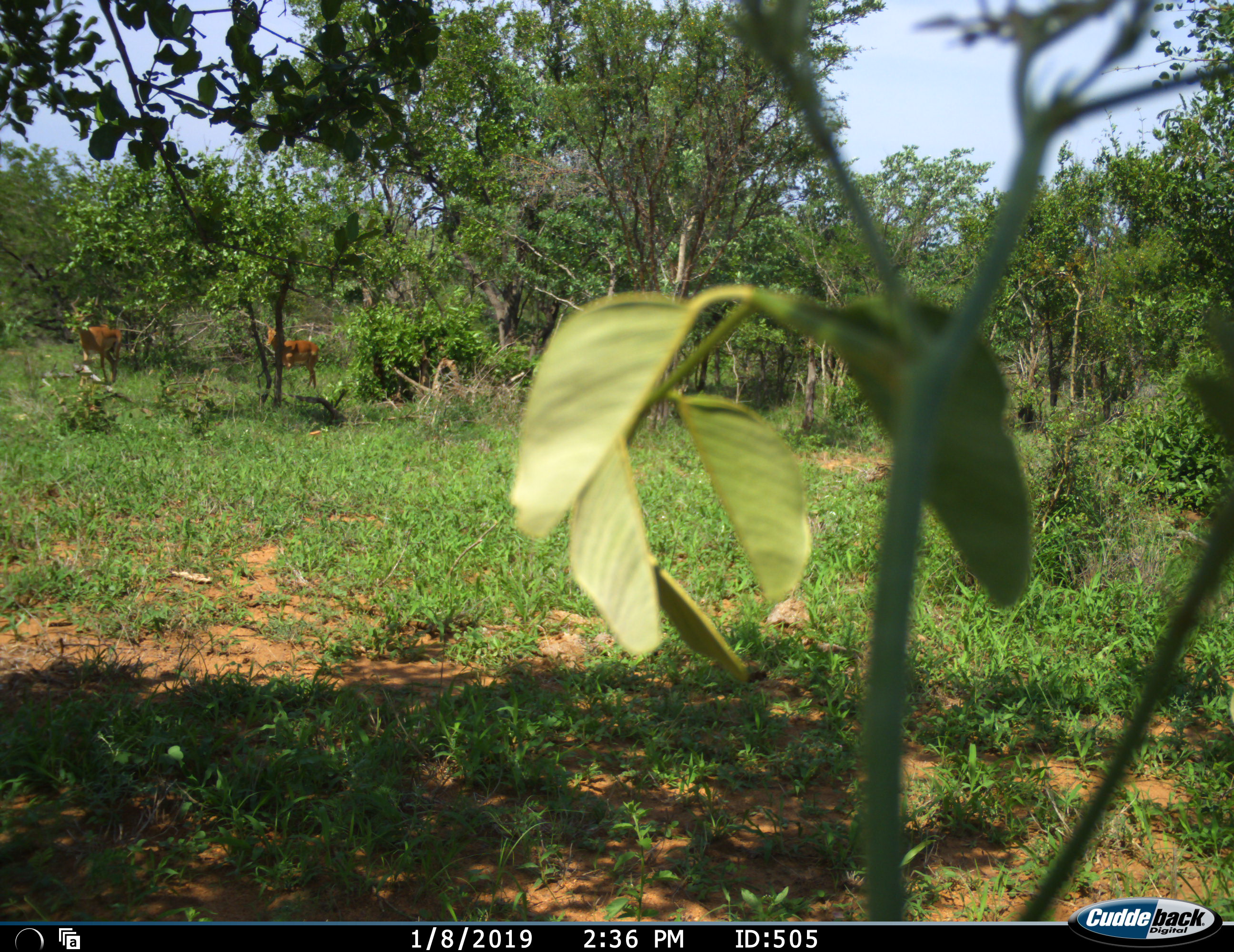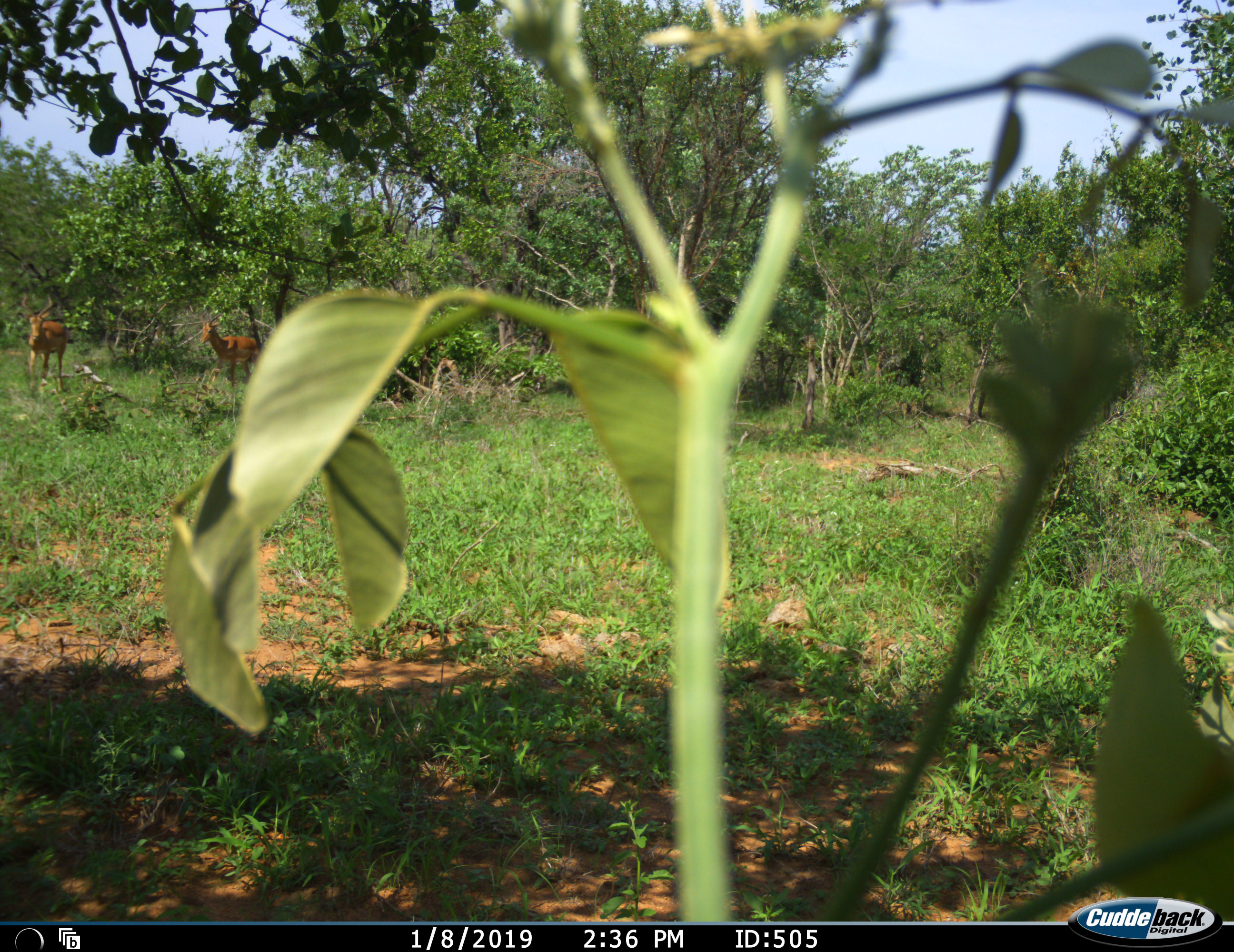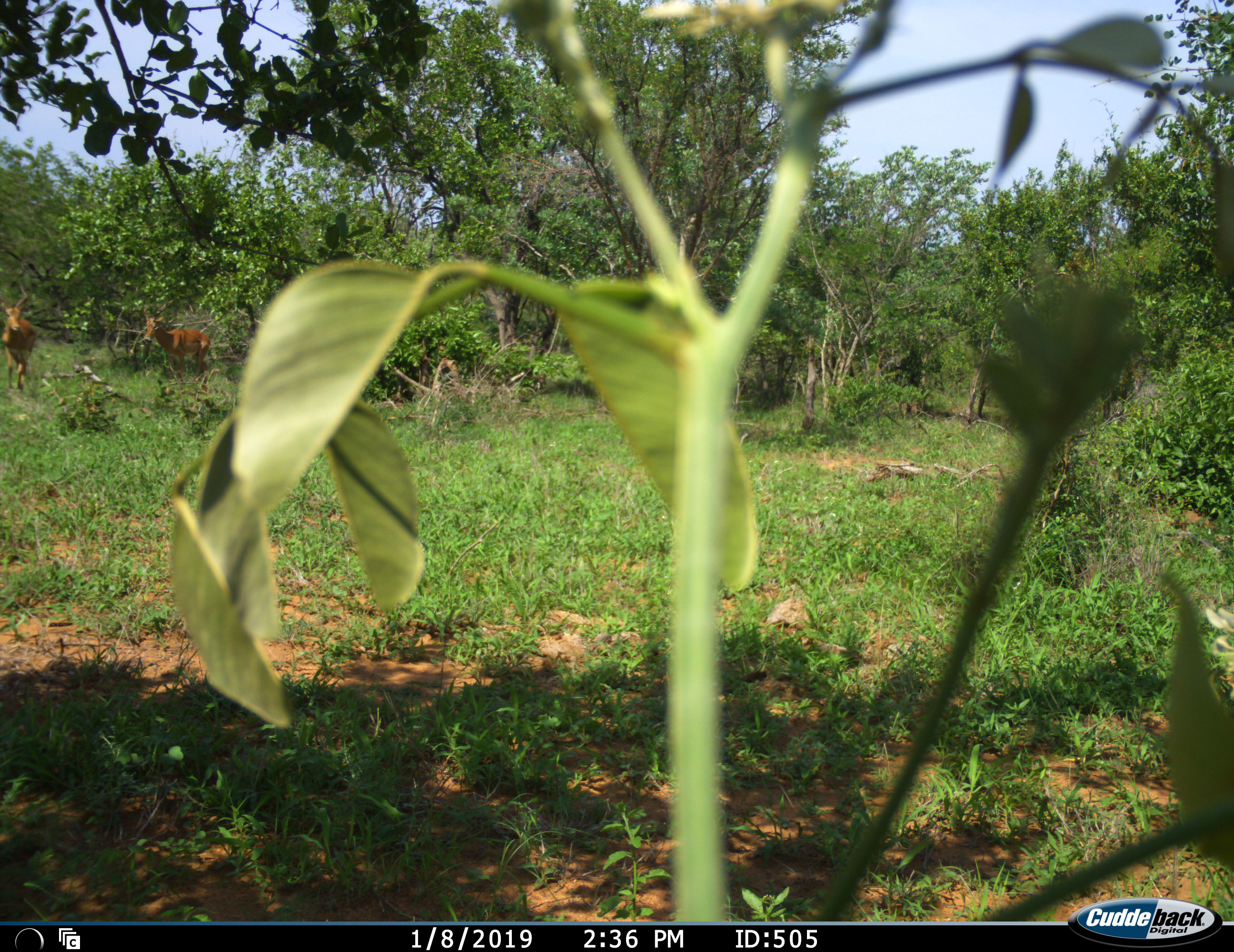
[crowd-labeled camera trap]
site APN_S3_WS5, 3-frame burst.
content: unidentified animal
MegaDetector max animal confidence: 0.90